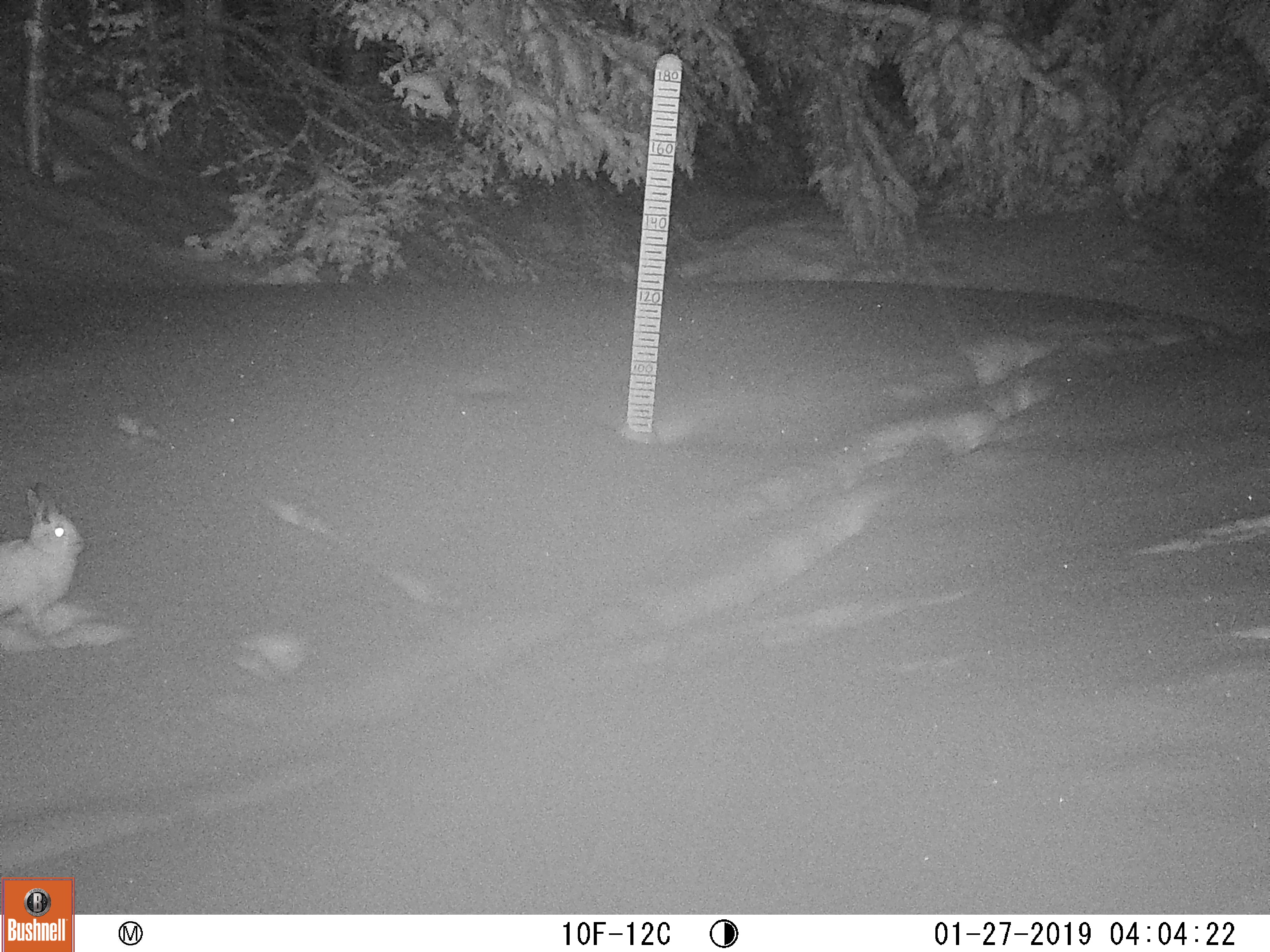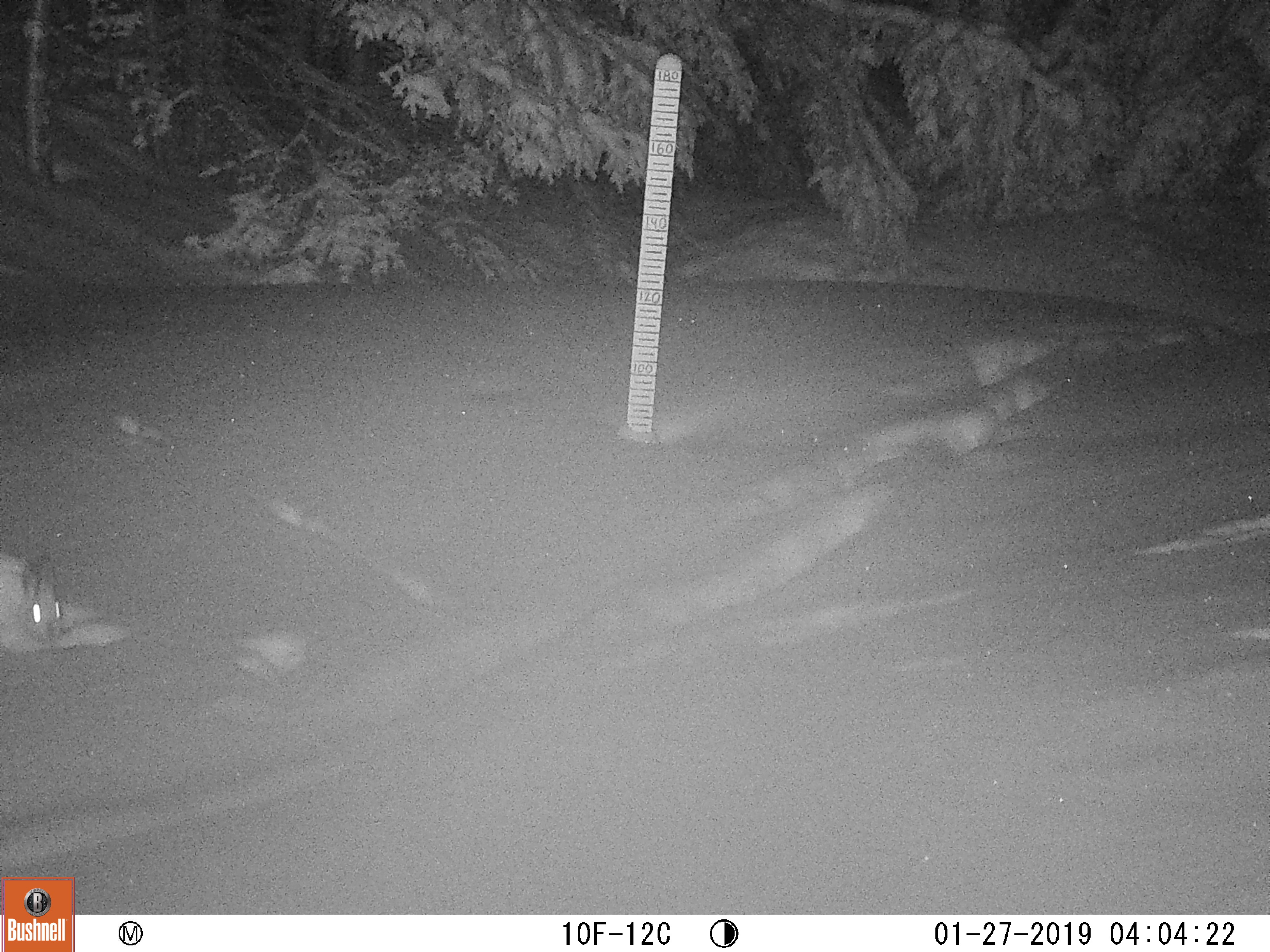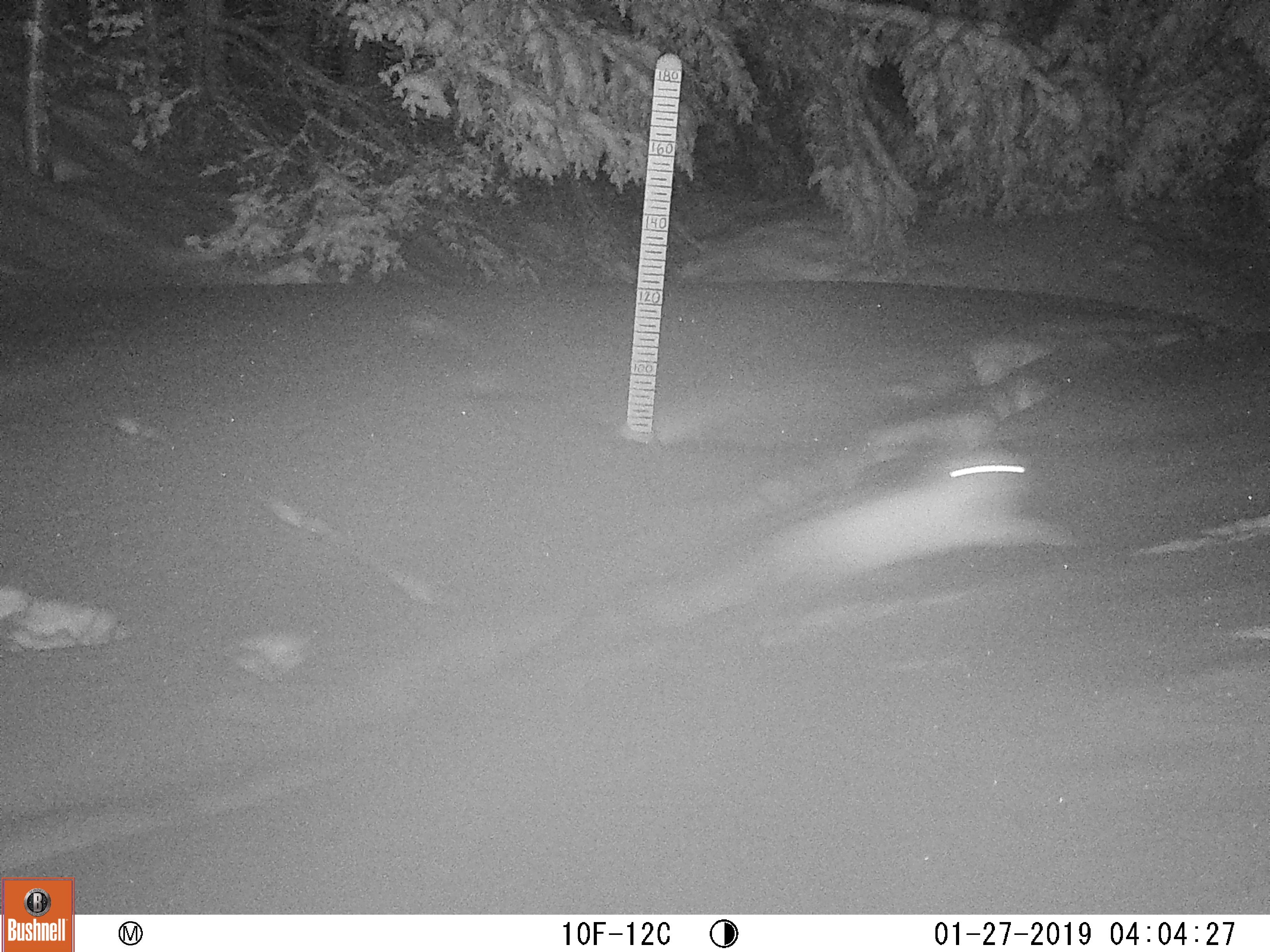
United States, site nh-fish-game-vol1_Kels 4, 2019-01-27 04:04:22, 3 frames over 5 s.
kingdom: Animalia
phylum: Chordata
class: Mammalia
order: Lagomorpha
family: Leporidae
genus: Lepus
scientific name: Lepus americanus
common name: snowshoe hare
Snowshoe hare (Lepus americanus).